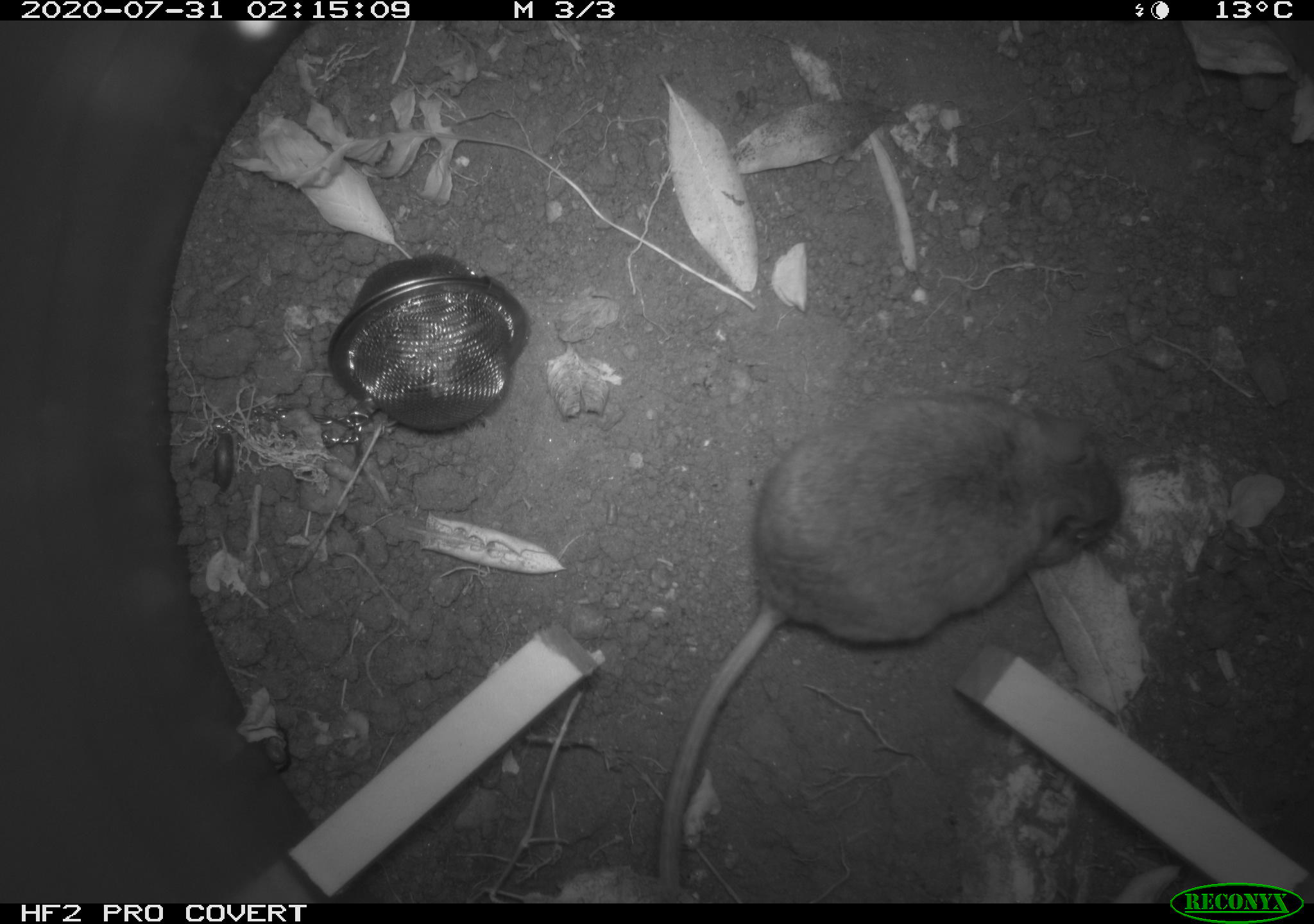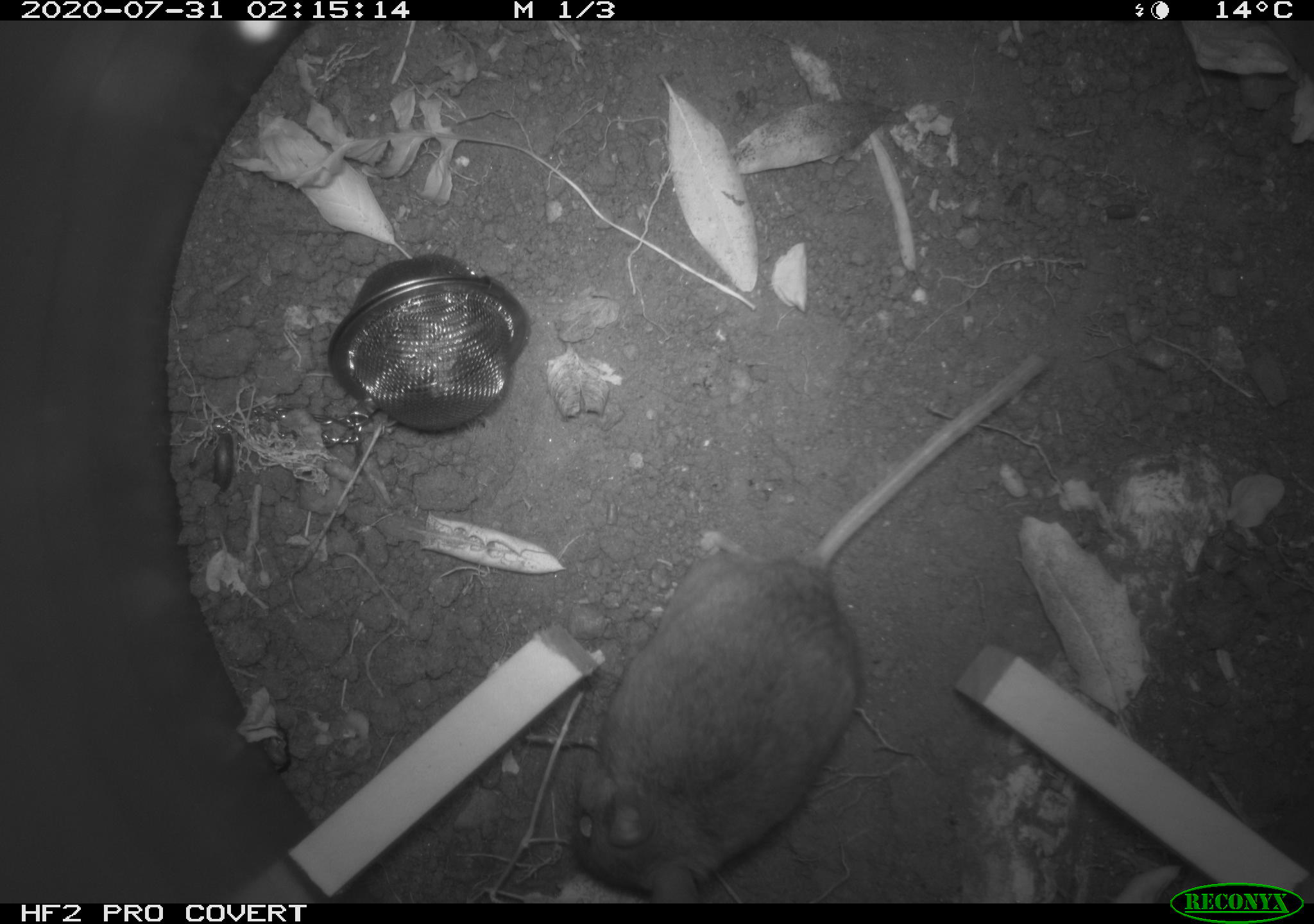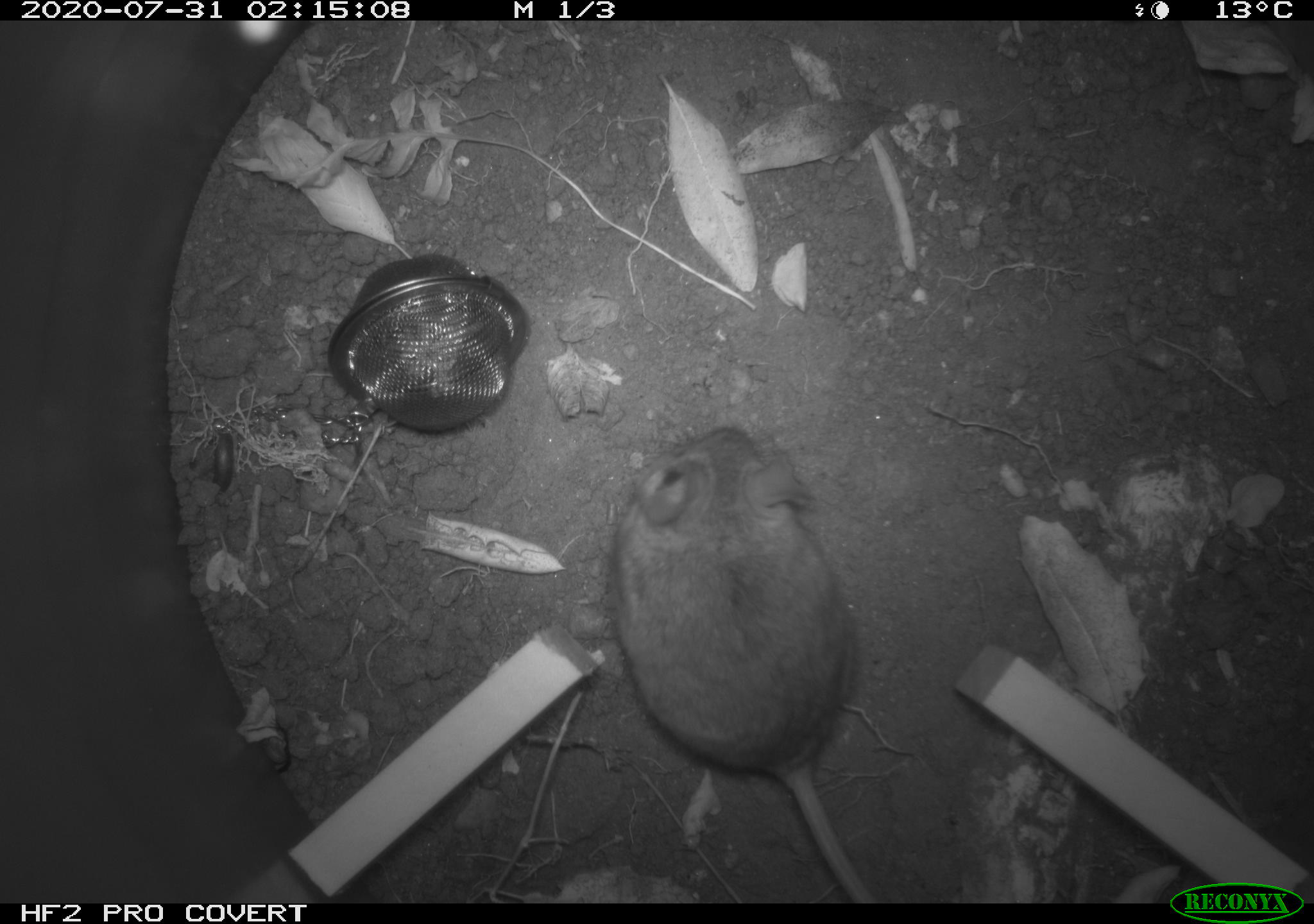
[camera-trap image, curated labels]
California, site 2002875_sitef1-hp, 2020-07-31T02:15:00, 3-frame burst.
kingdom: Animalia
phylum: Chordata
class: Mammalia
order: Rodentia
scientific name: Rodentia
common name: rodent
Rodent (Rodentia).